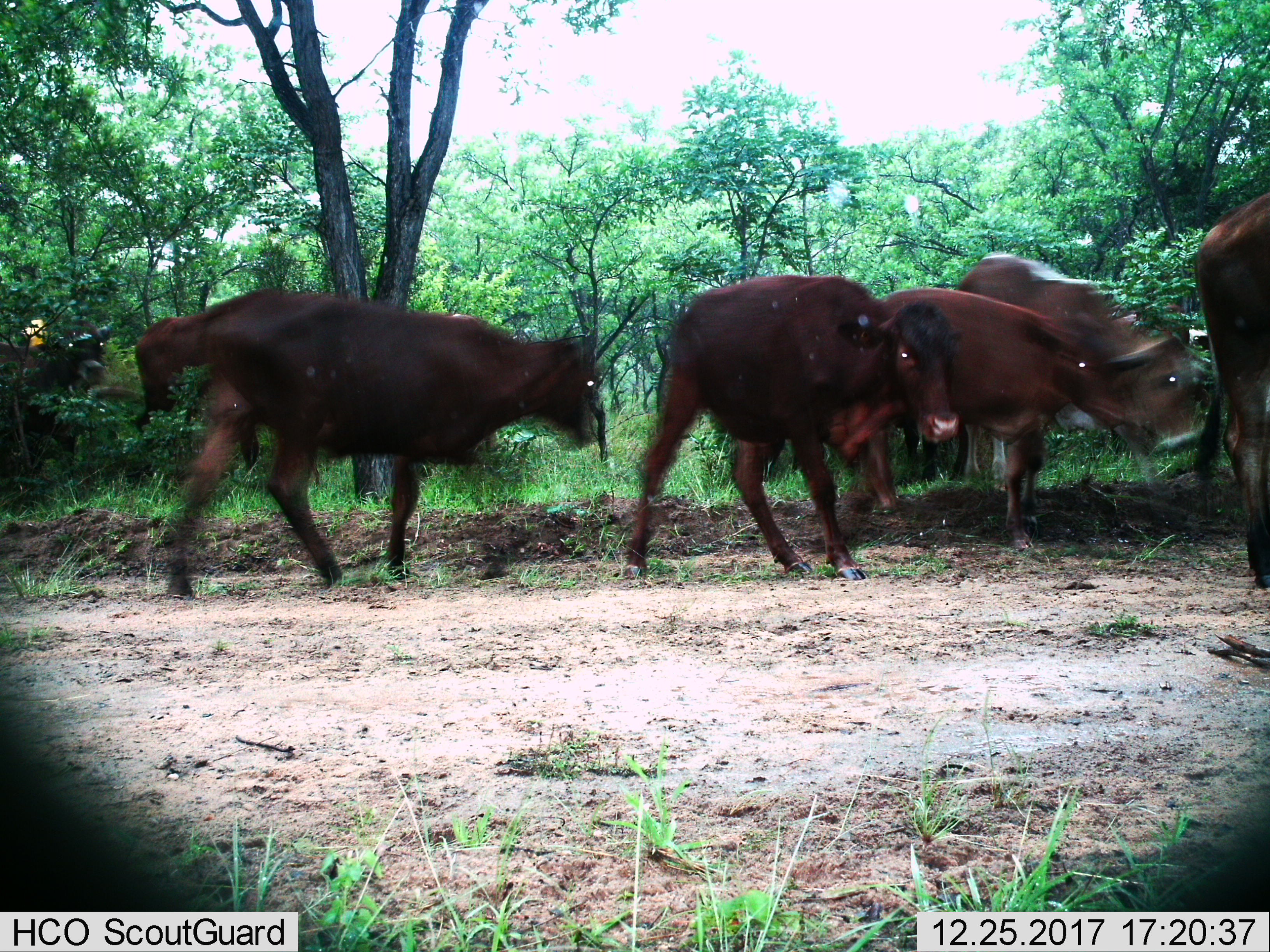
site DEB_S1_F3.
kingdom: Animalia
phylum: Chordata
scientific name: Vertebrata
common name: domestic animal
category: domesticanimal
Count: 6.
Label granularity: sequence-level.